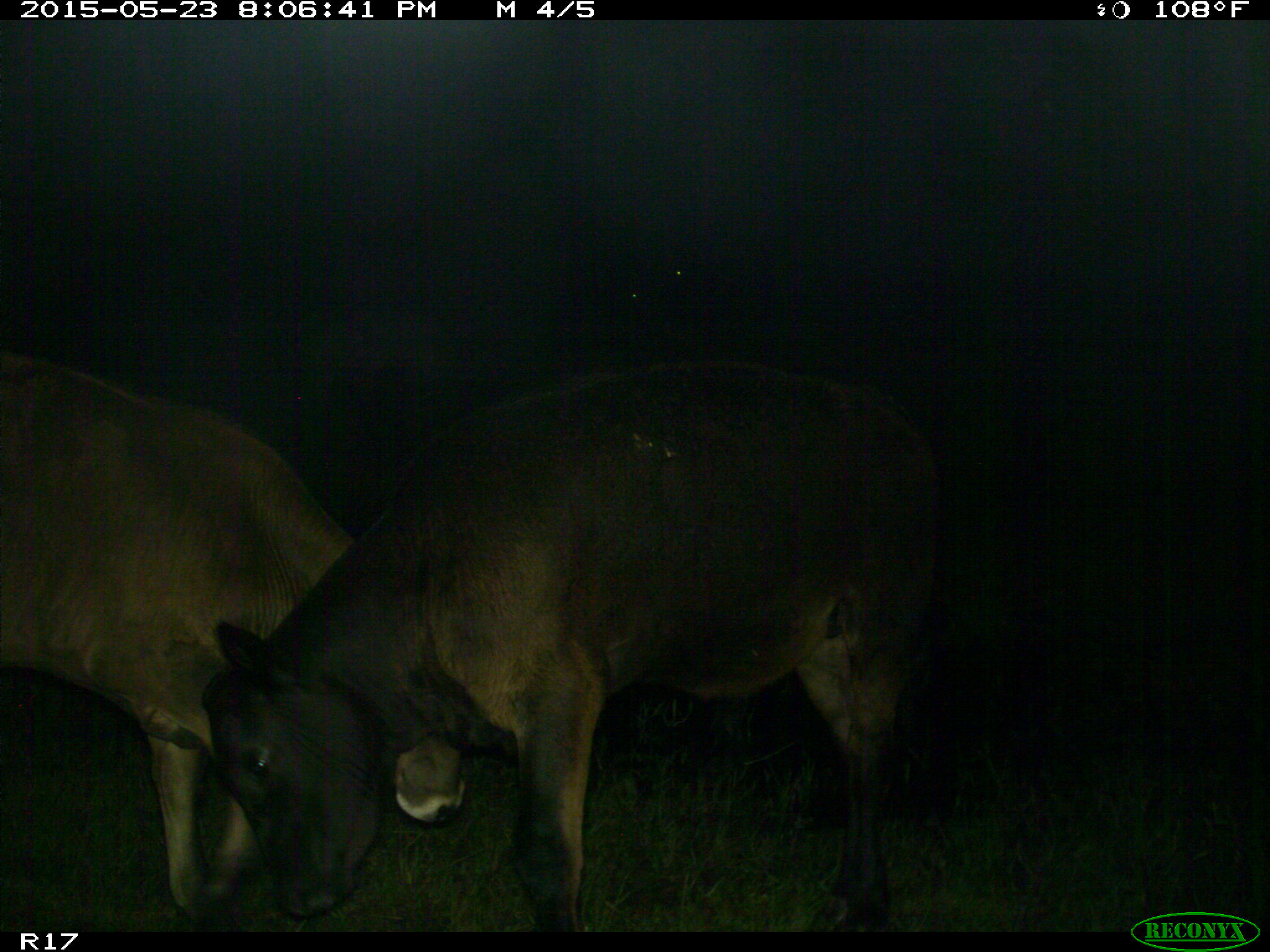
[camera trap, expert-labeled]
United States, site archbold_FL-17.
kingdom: Animalia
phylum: Chordata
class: Mammalia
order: Artiodactyla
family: Bovidae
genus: Bos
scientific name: Bos taurus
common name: domestic cow